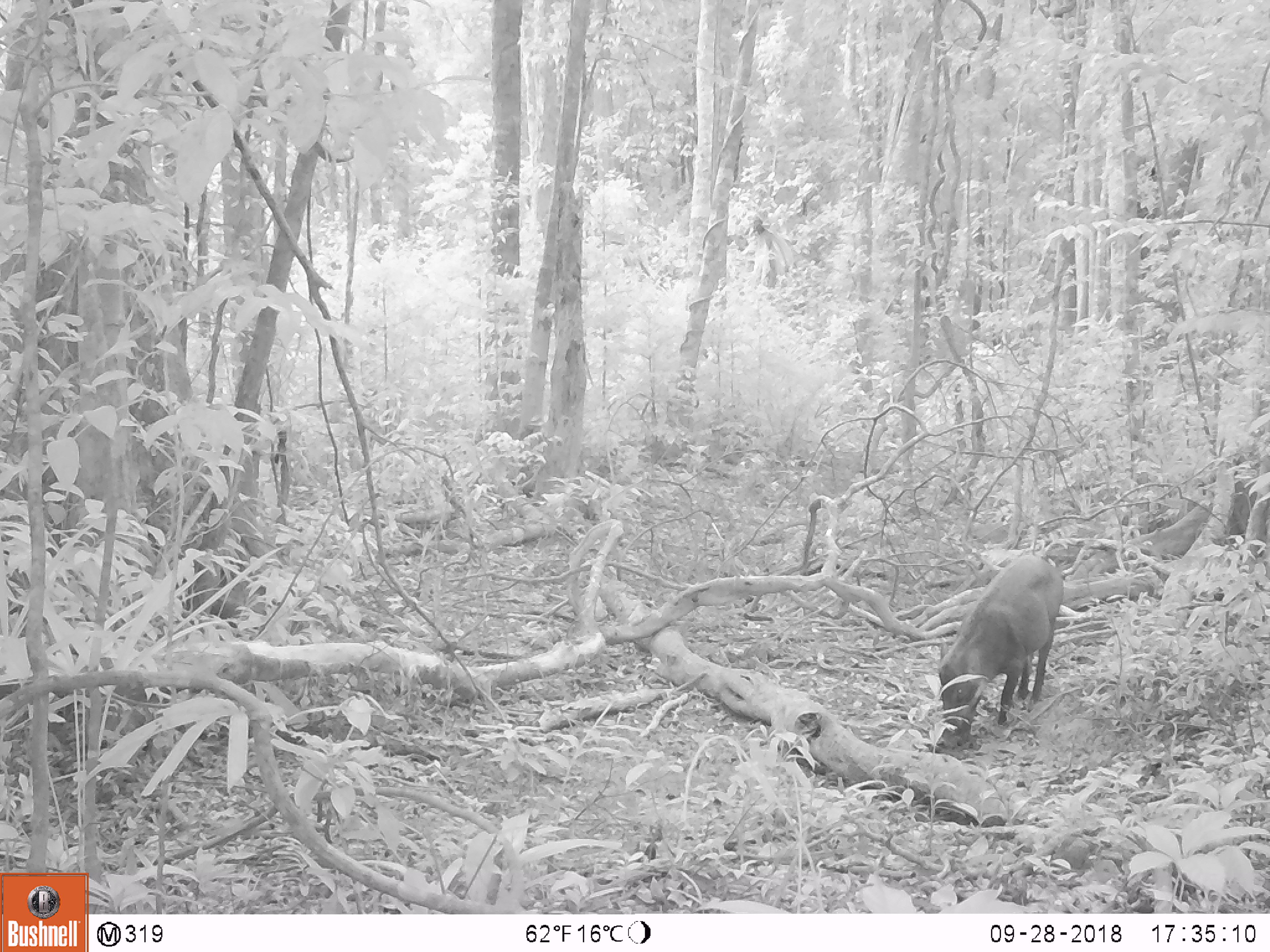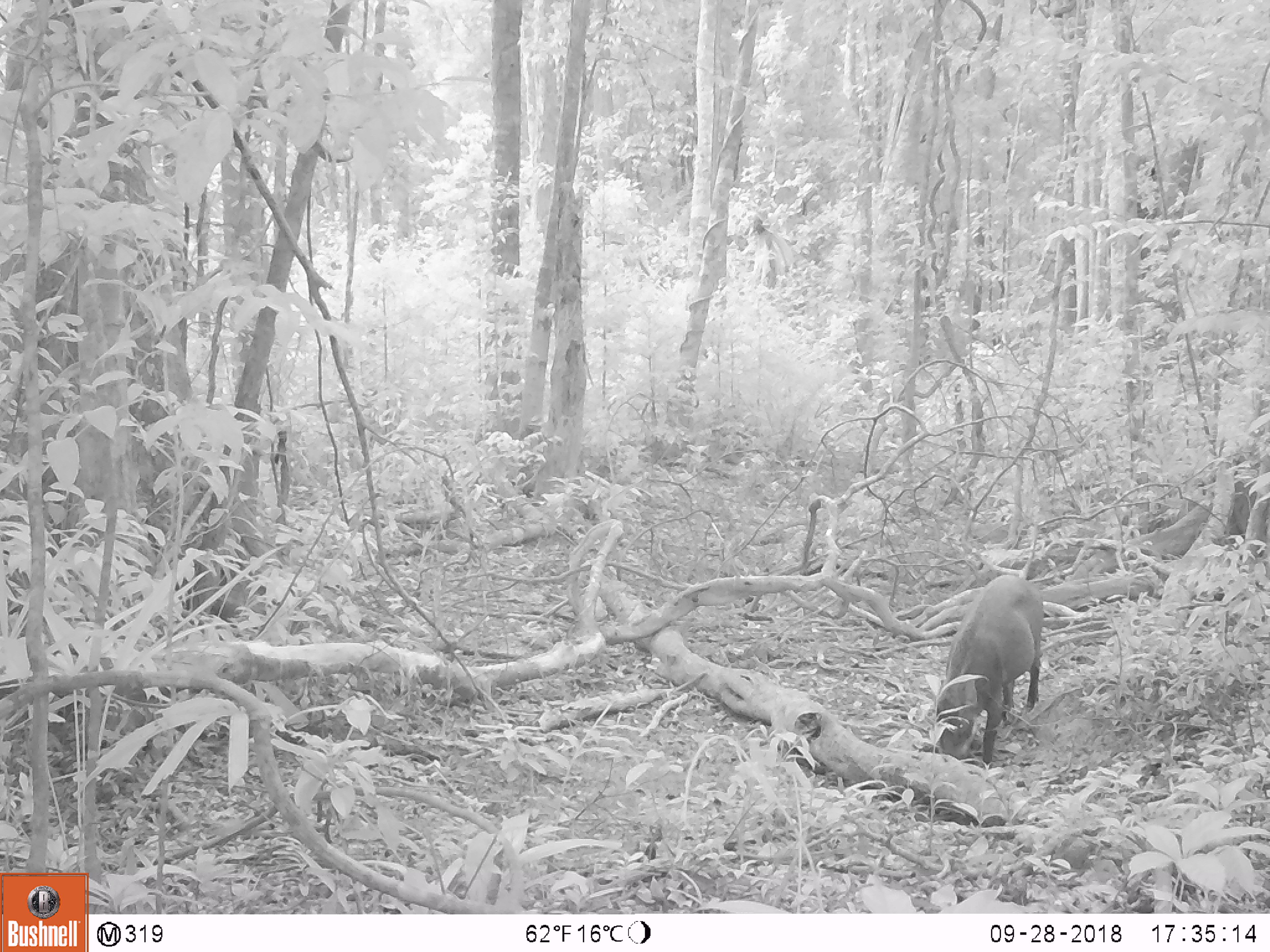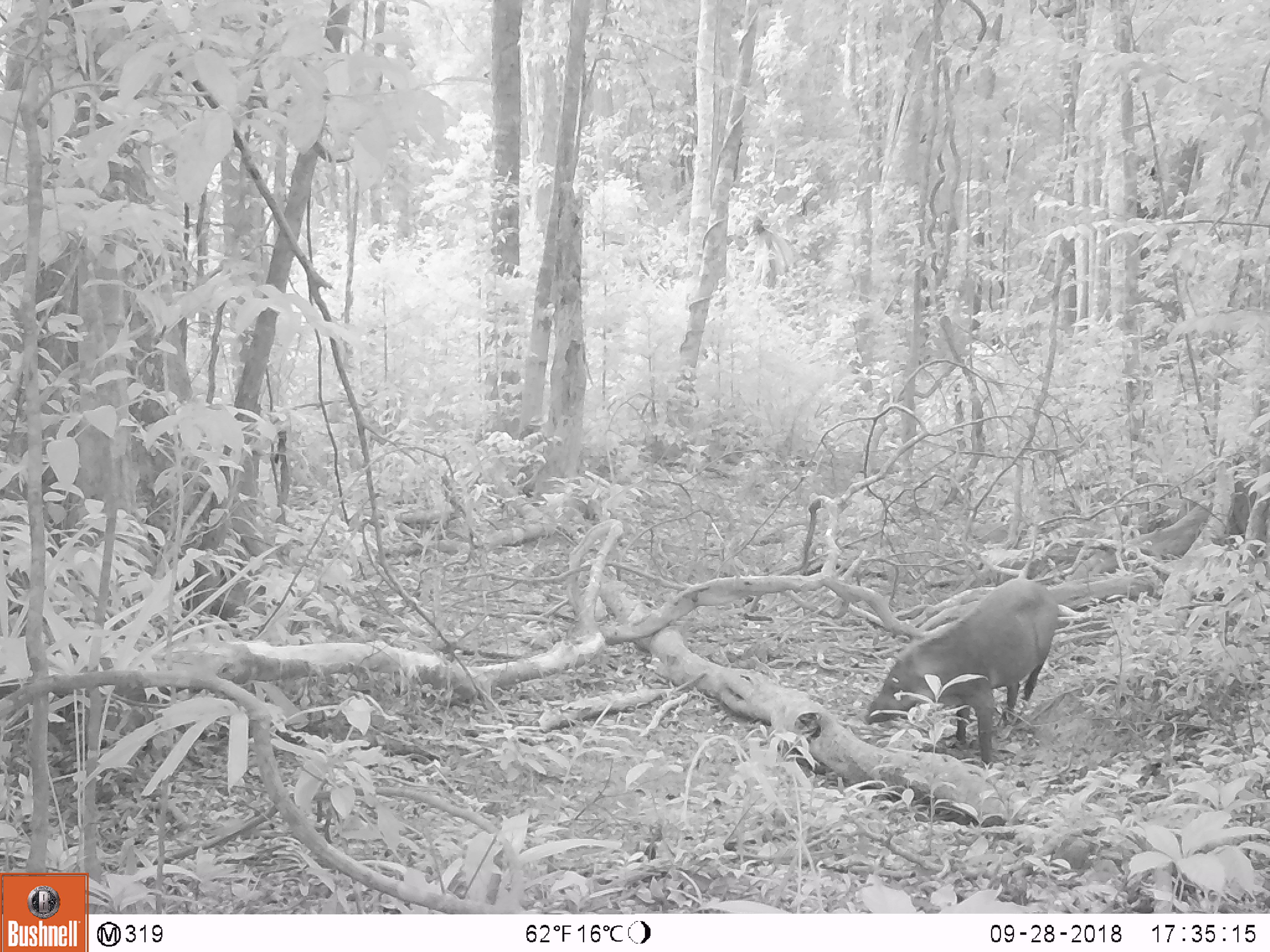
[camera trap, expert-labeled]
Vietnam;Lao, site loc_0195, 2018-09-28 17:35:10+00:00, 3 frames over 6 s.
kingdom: Animalia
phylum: Chordata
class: Mammalia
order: Artiodactyla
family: Suidae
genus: Sus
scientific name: Sus scrofa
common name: eurasian wild pig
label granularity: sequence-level